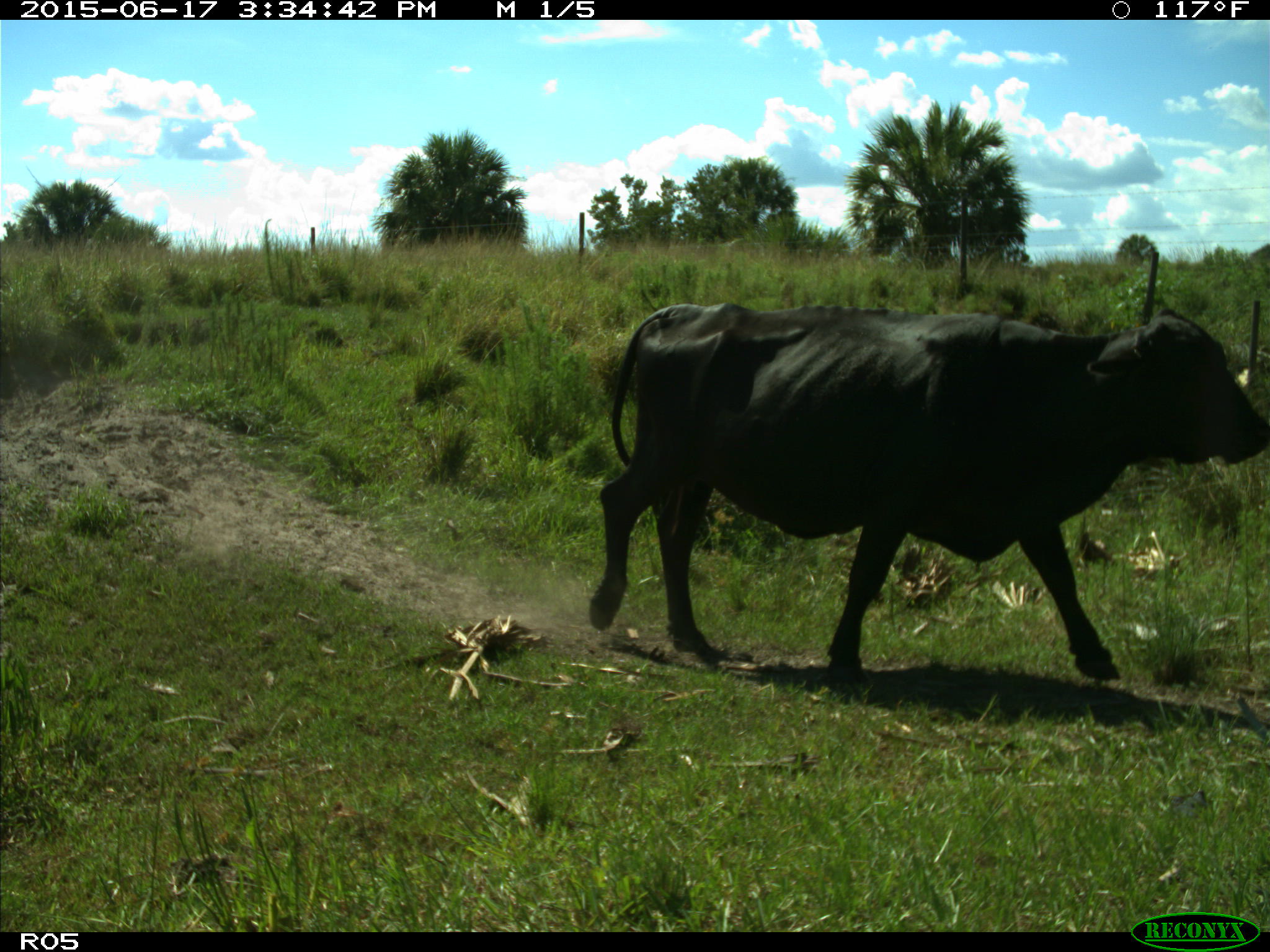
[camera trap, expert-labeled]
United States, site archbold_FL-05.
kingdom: Animalia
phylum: Chordata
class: Mammalia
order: Artiodactyla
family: Bovidae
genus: Bos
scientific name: Bos taurus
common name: domestic cow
Bos taurus (domestic cow).